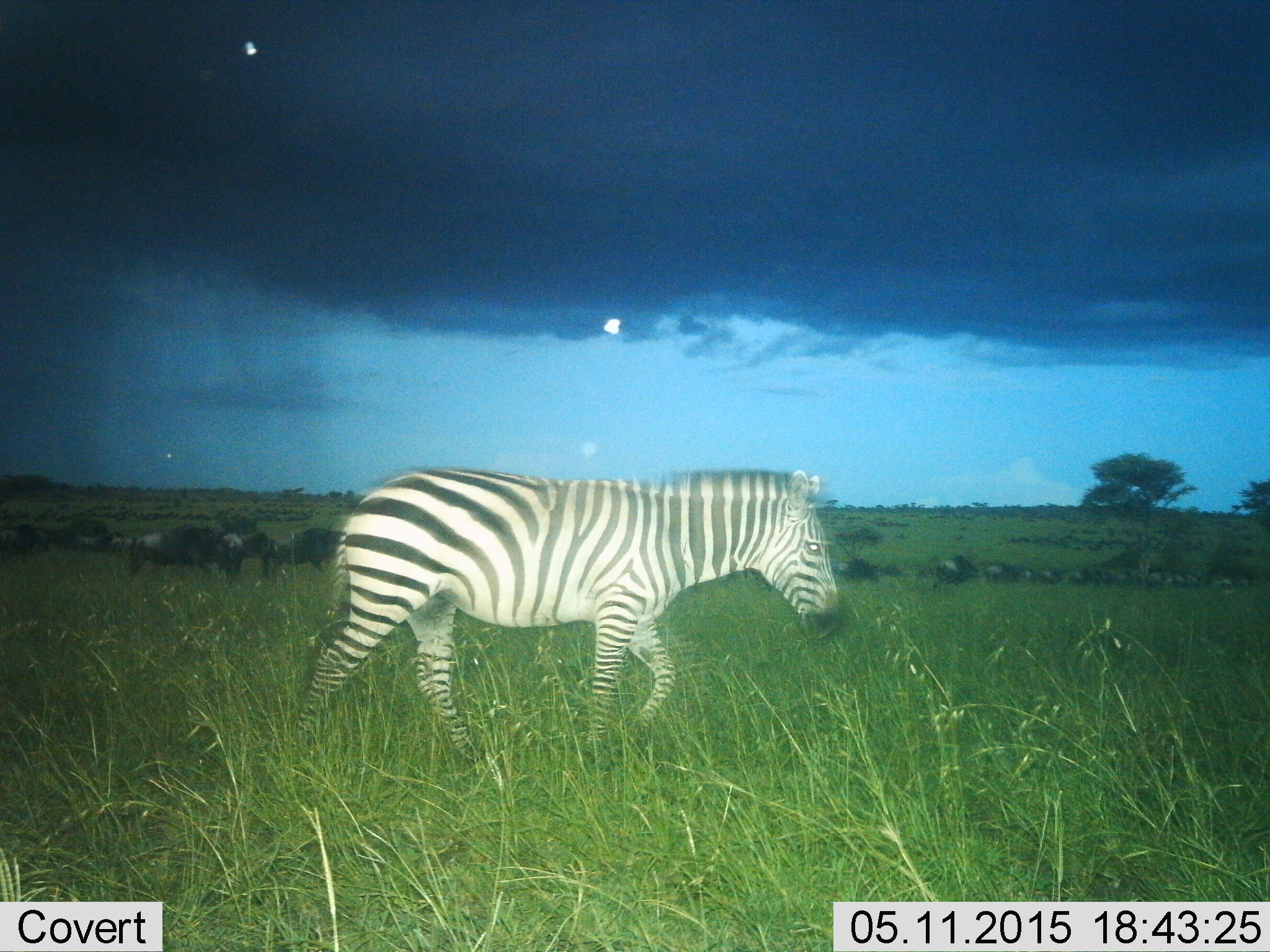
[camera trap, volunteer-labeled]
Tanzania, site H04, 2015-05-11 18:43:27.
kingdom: Animalia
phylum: Chordata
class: Mammalia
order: Artiodactyla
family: Bovidae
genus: Connochaetes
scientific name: Connochaetes taurinus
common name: blue wildebeest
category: wildebeest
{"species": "wildebeest (blue wildebeest) (Connochaetes taurinus)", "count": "11-50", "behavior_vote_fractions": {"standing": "60%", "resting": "10%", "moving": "50%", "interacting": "0%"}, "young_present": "0%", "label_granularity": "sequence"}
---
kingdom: Animalia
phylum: Chordata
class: Mammalia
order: Perissodactyla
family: Equidae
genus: Equus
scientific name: Equus quagga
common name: plains zebra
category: zebra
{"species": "zebra (plains zebra) (Equus quagga)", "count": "1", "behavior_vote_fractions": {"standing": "12%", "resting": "0%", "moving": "88%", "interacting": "0%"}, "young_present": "0%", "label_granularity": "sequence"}